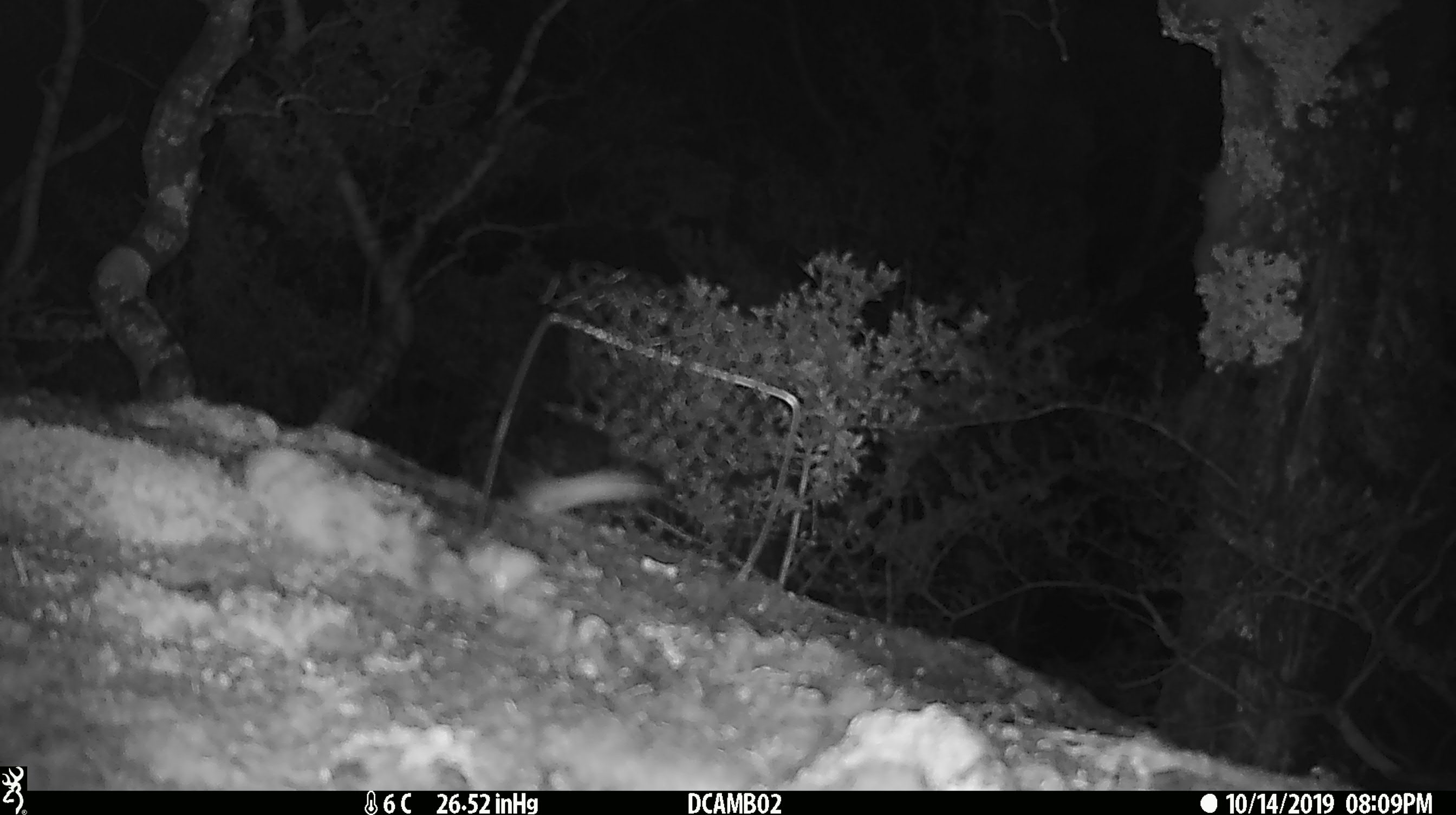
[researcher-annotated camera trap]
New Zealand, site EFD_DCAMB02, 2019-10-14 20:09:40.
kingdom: Animalia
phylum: Chordata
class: Mammalia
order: Rodentia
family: Muridae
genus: Mus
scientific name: Mus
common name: mouse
Mouse (Mus).